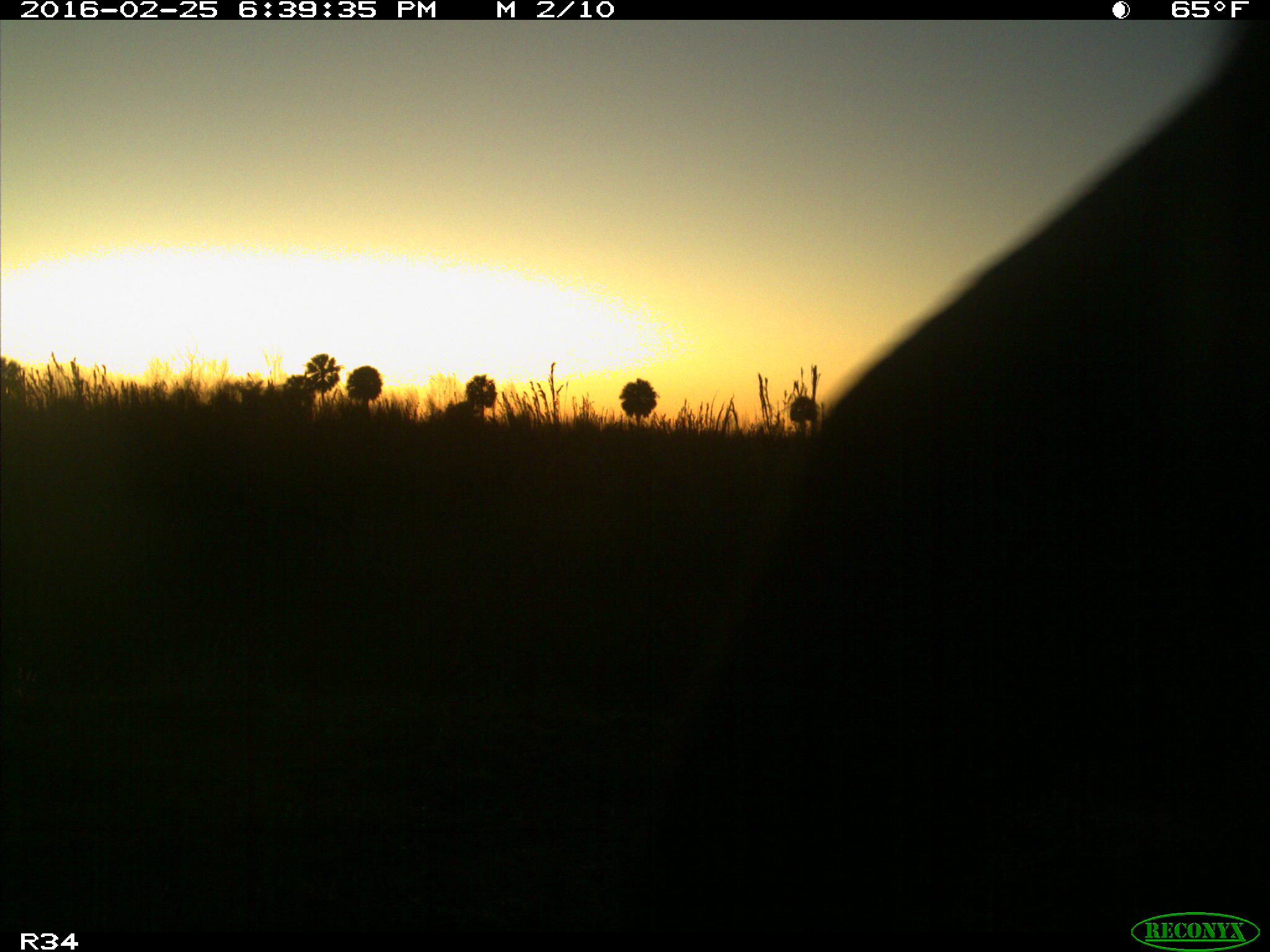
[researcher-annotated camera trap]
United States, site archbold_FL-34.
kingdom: Animalia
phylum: Chordata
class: Mammalia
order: Artiodactyla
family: Bovidae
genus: Bos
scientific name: Bos taurus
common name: domestic cow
Bos taurus (domestic cow).